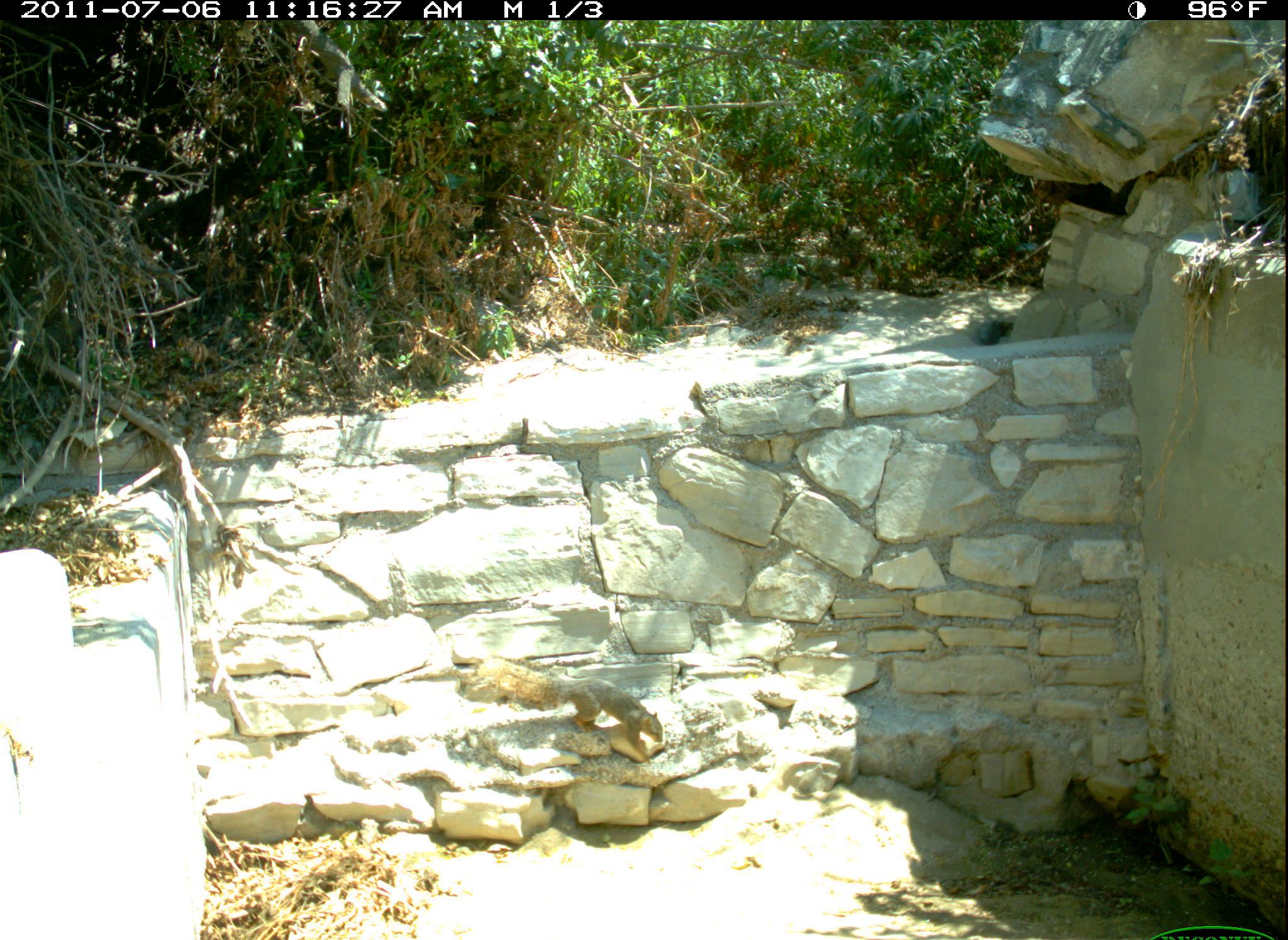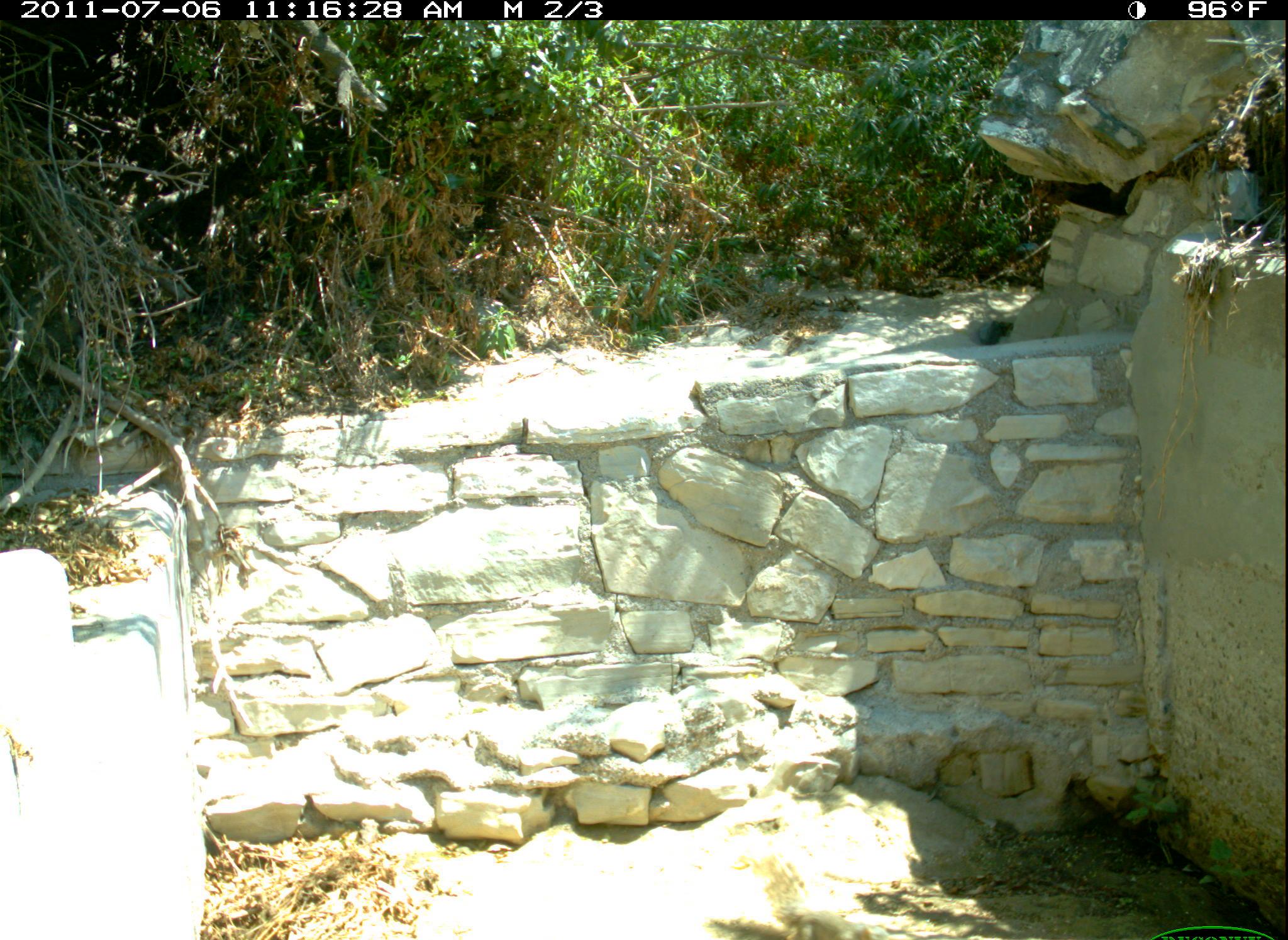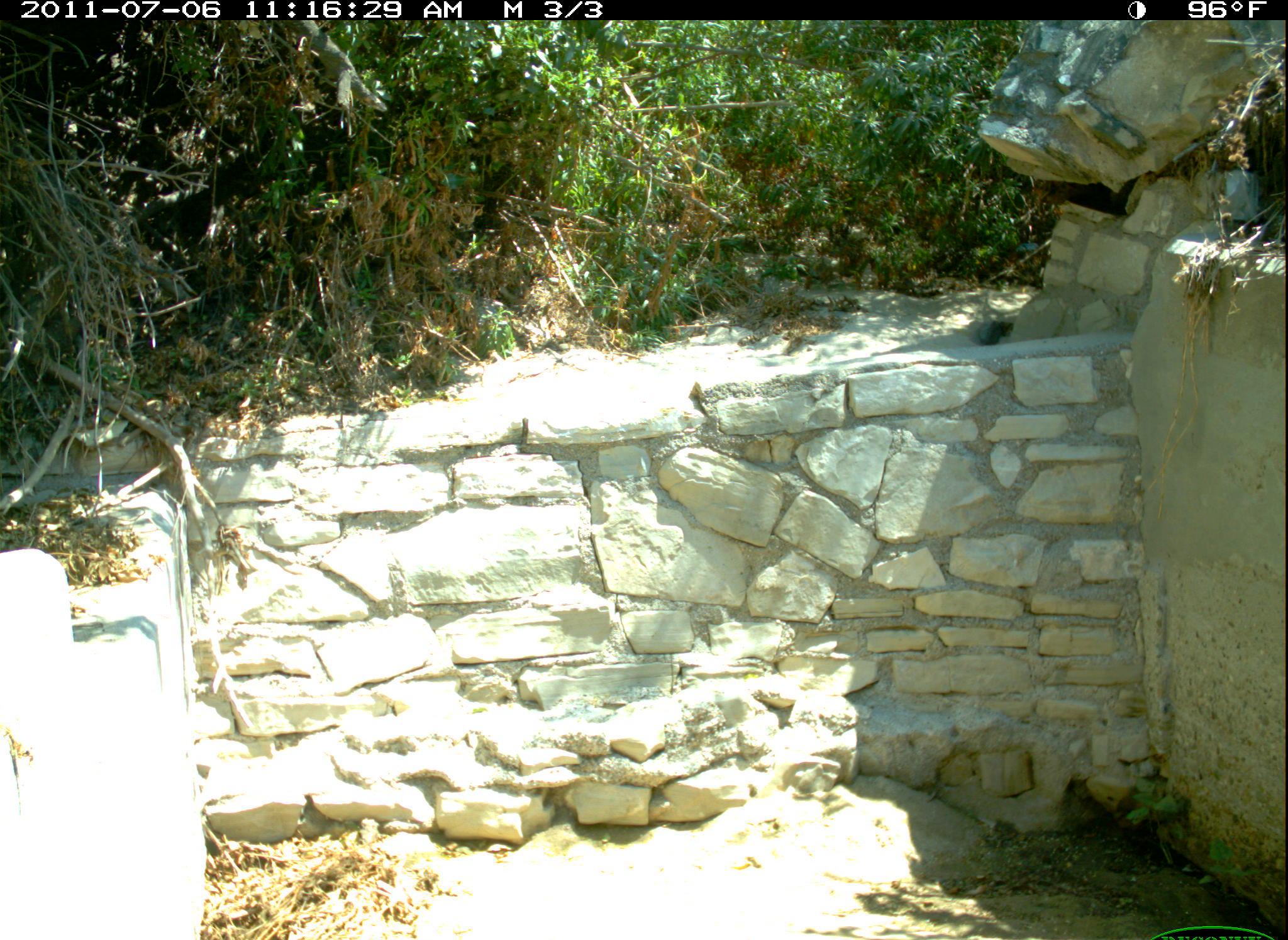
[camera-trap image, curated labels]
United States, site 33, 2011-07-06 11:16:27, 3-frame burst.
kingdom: Animalia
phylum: Chordata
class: Mammalia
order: Rodentia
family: Sciuridae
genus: Sciurus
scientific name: Sciurus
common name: squirrel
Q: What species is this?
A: Squirrel (Sciurus).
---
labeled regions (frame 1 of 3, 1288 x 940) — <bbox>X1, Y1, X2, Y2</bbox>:
squirrel: <bbox>467, 651, 678, 760</bbox>